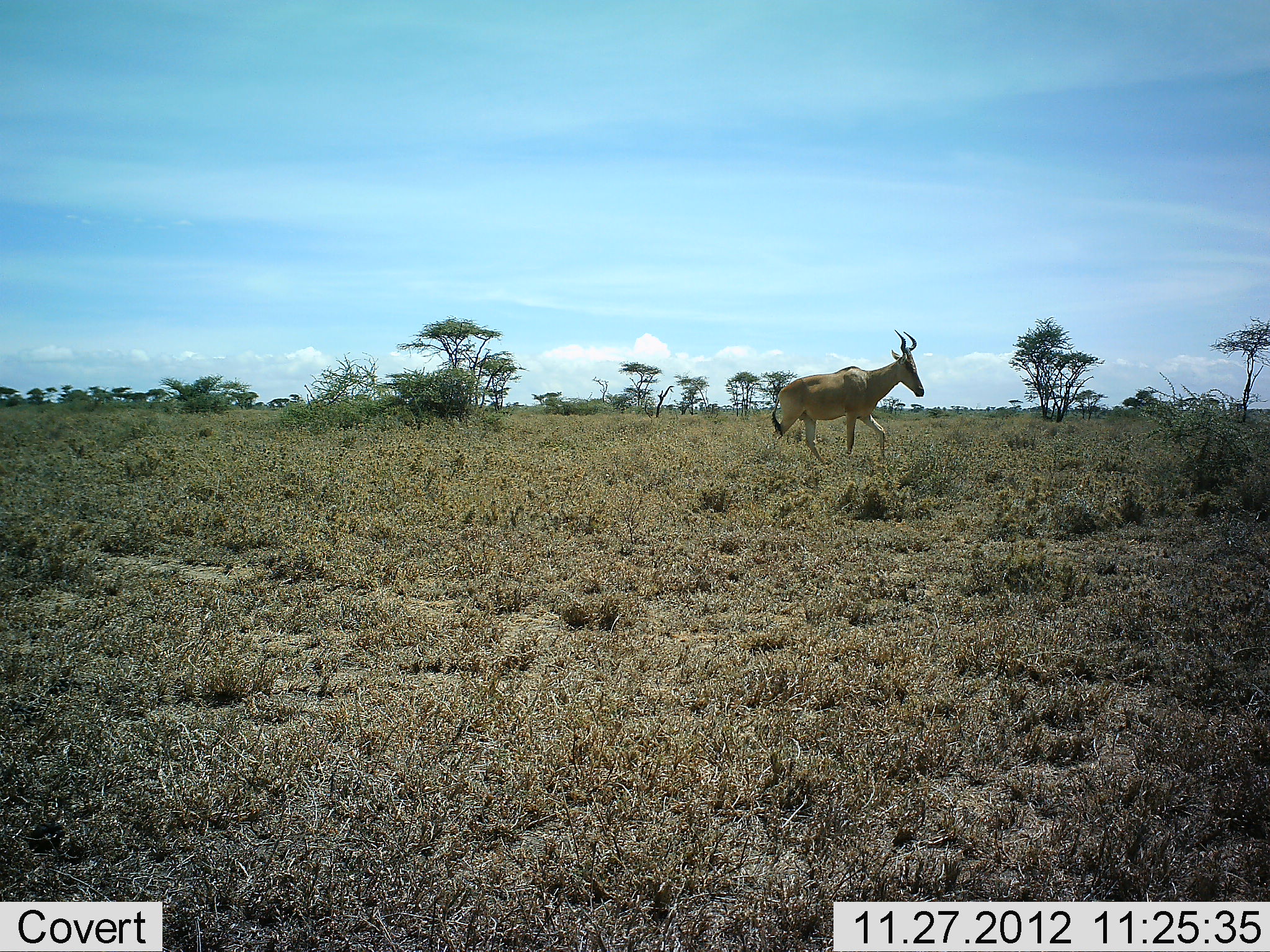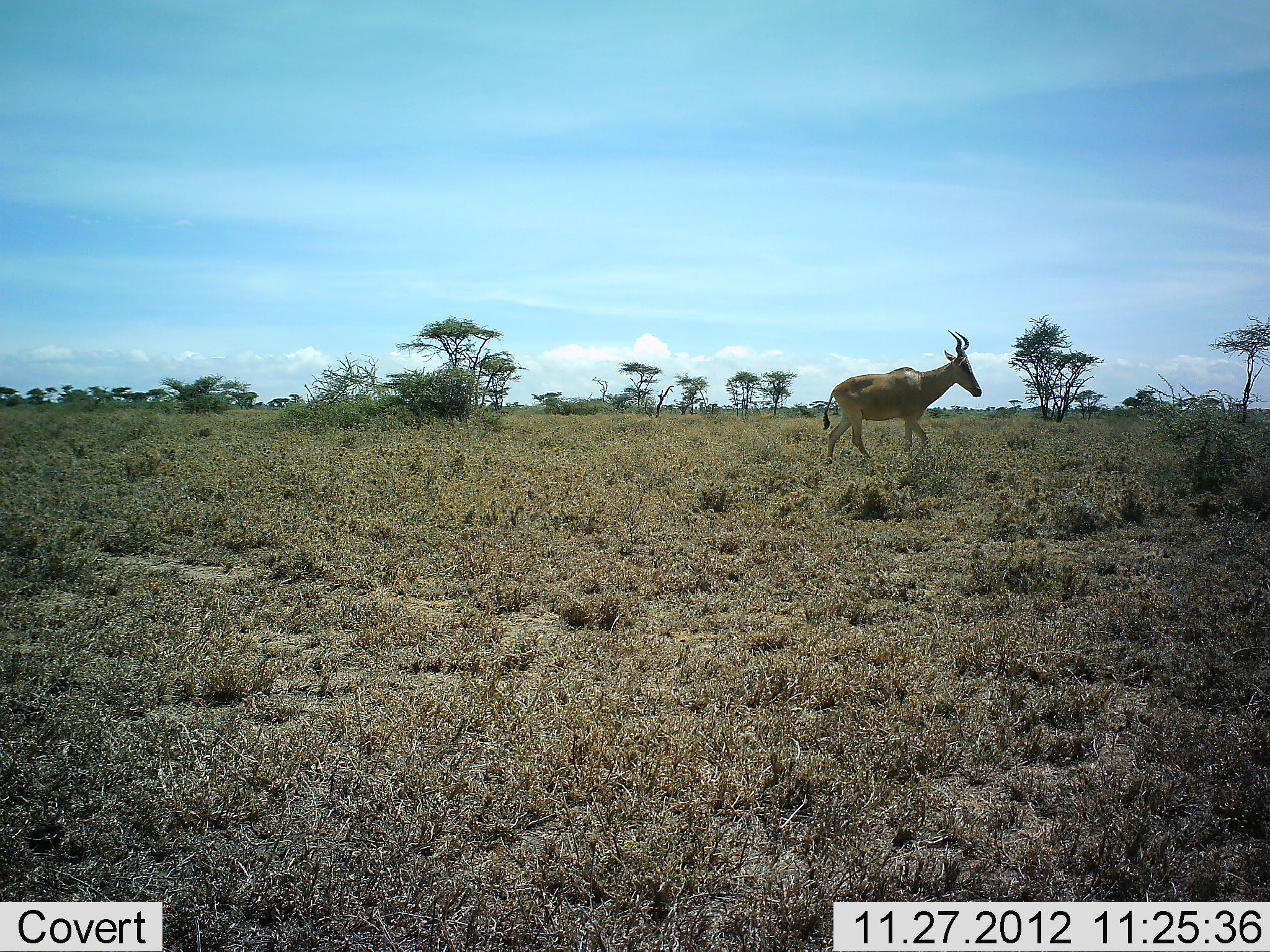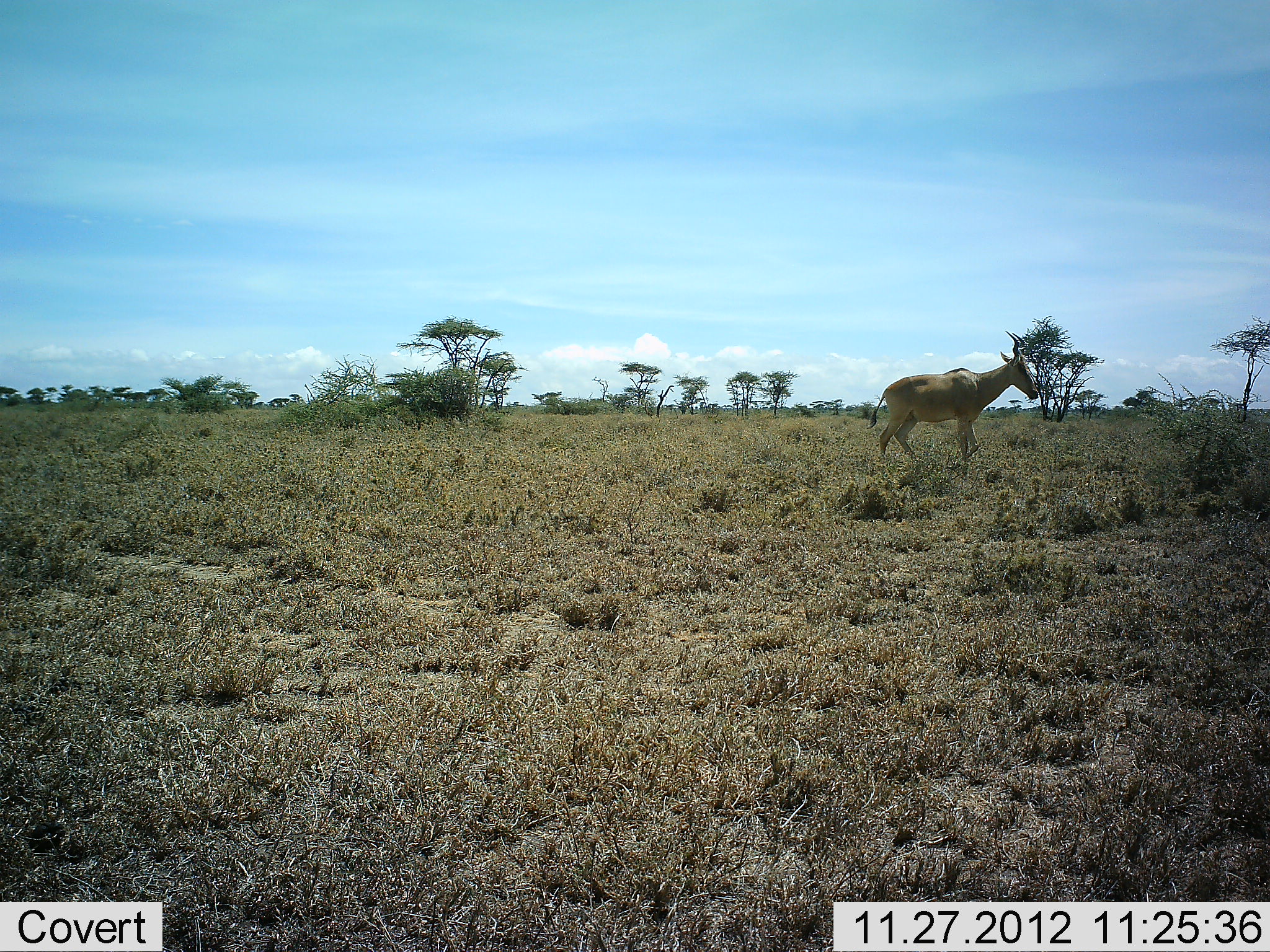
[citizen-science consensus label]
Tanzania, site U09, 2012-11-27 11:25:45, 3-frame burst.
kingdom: Animalia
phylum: Chordata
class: Mammalia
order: Artiodactyla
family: Bovidae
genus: Alcelaphus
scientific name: Alcelaphus buselaphus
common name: hartebeest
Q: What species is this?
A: Hartebeest (Alcelaphus buselaphus).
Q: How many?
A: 1.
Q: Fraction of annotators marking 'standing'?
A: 10%.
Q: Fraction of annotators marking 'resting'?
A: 0%.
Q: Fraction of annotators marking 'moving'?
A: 100%.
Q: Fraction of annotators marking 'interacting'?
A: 0%.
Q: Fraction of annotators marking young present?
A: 0%.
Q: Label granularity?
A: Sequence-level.